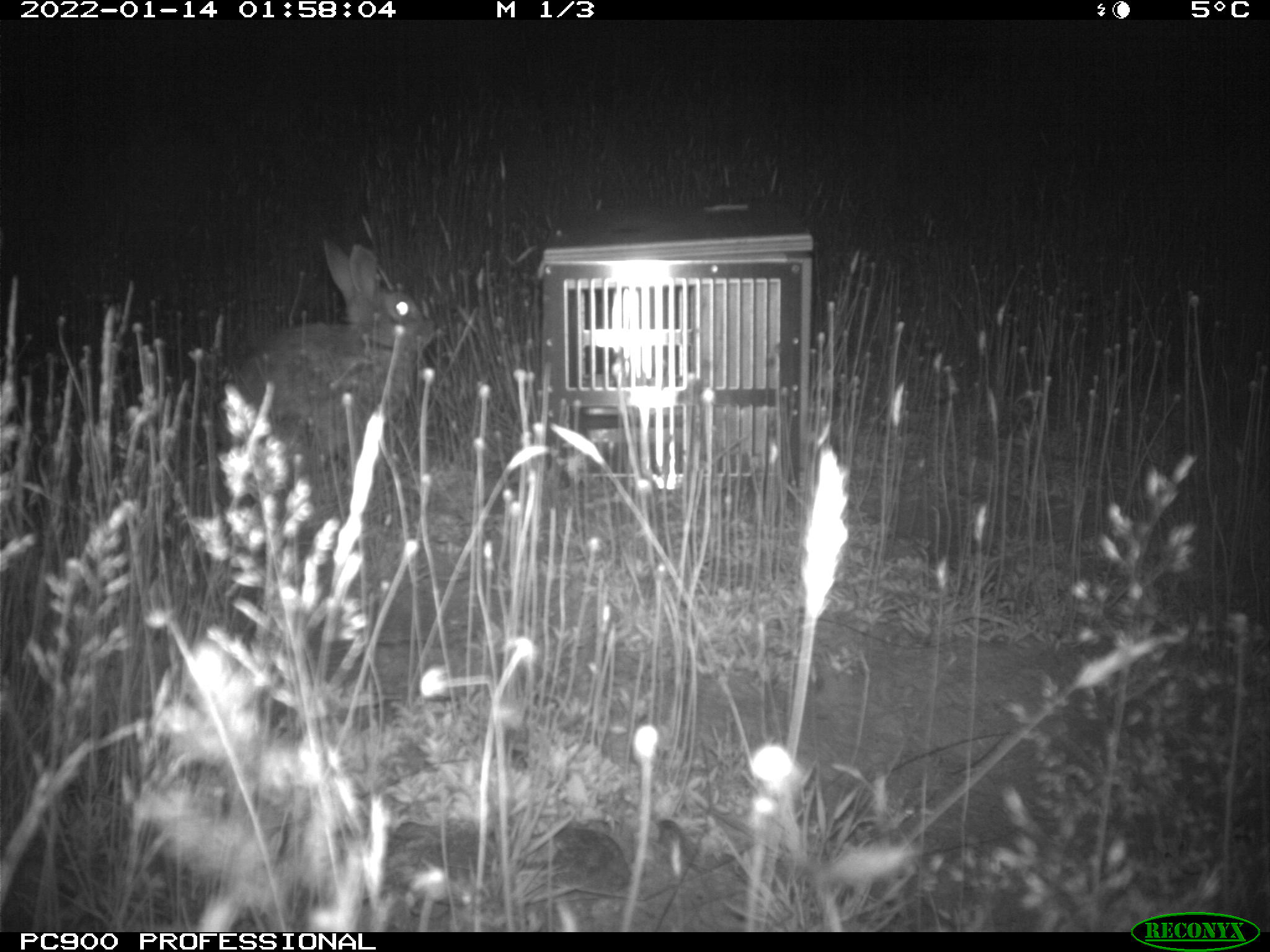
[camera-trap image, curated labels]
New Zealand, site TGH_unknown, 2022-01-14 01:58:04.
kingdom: Animalia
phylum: Chordata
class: Mammalia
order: Lagomorpha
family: Leporidae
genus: Oryctolagus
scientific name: Oryctolagus cuniculus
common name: european rabbit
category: rabbit